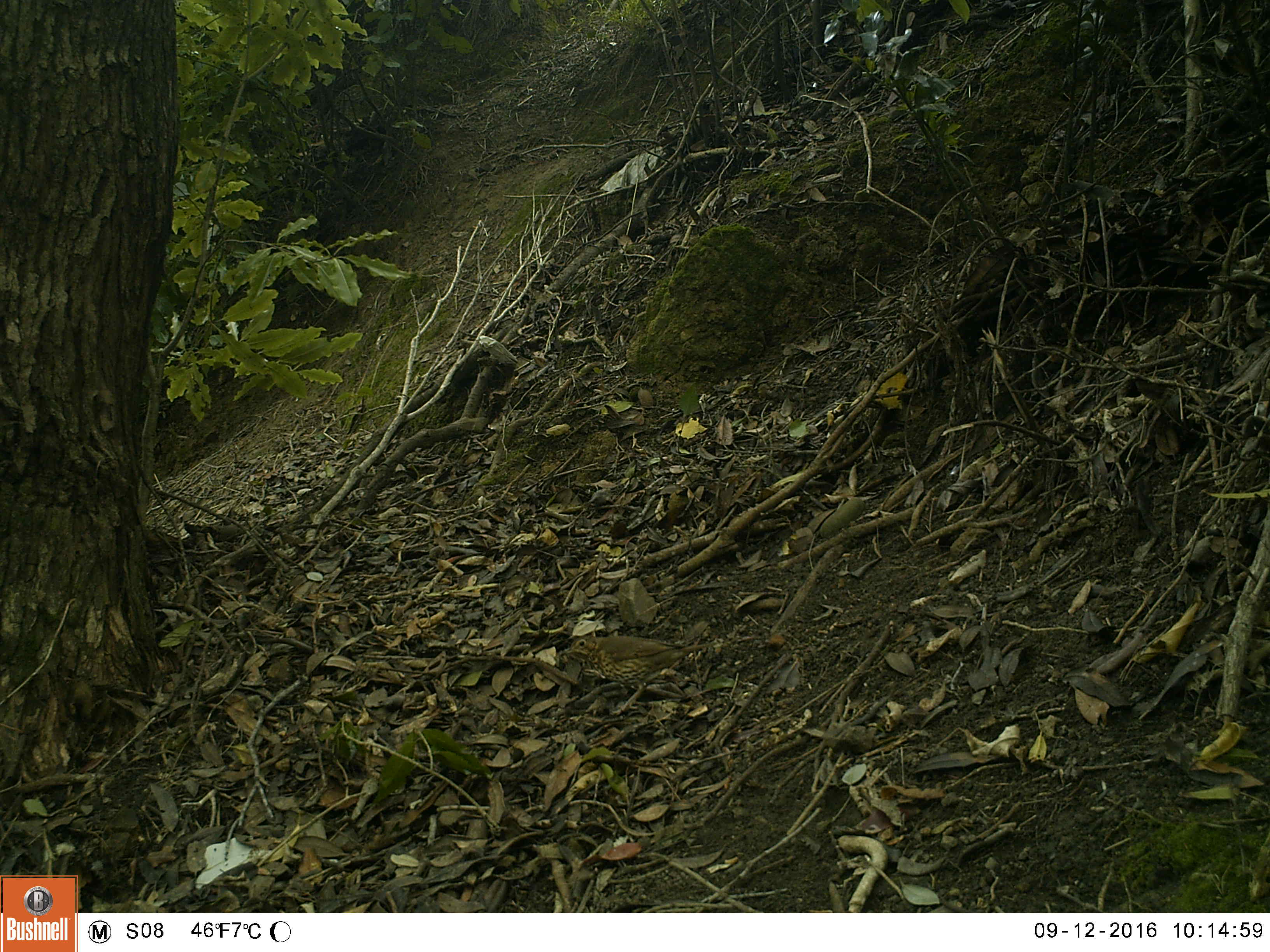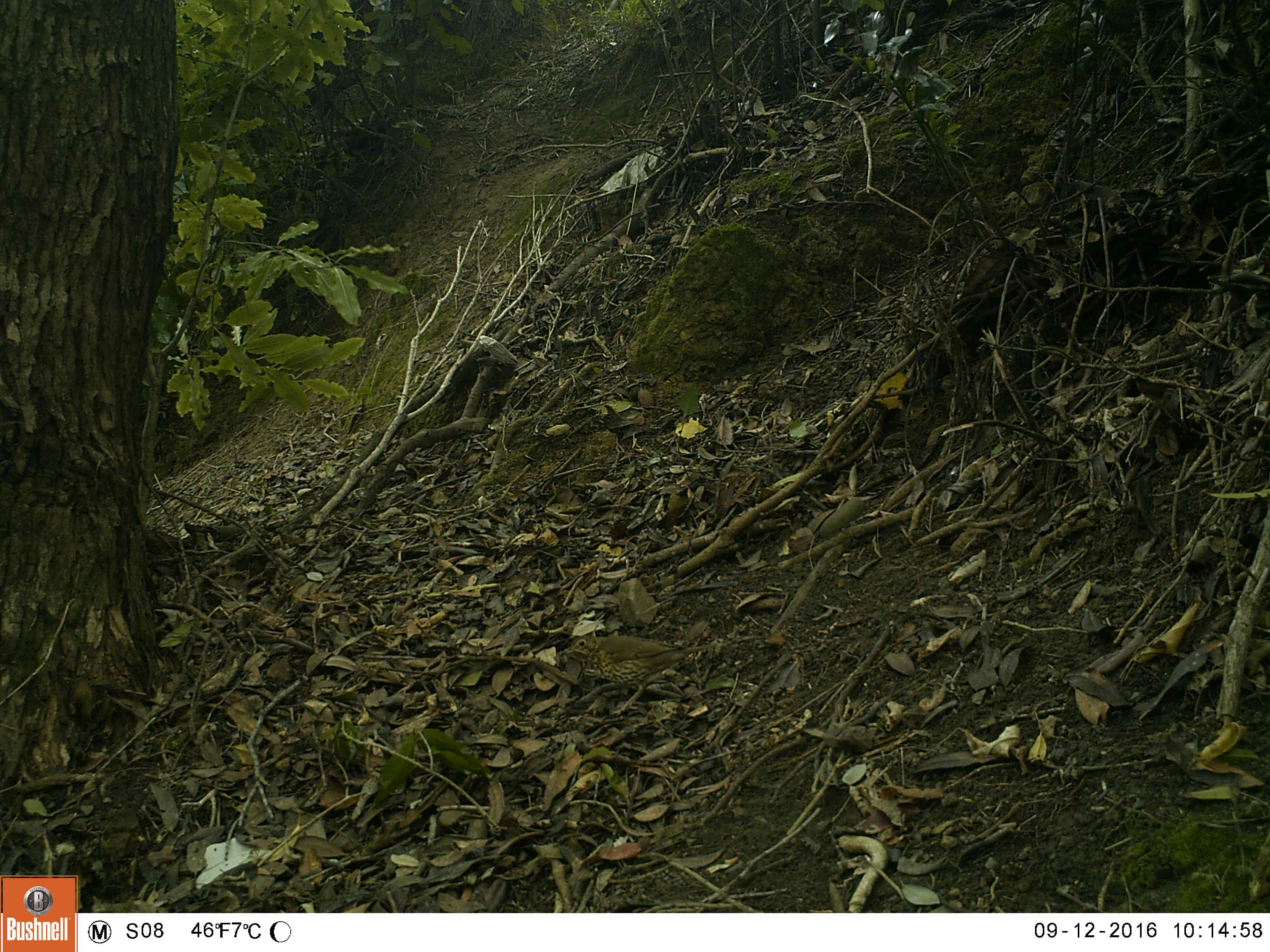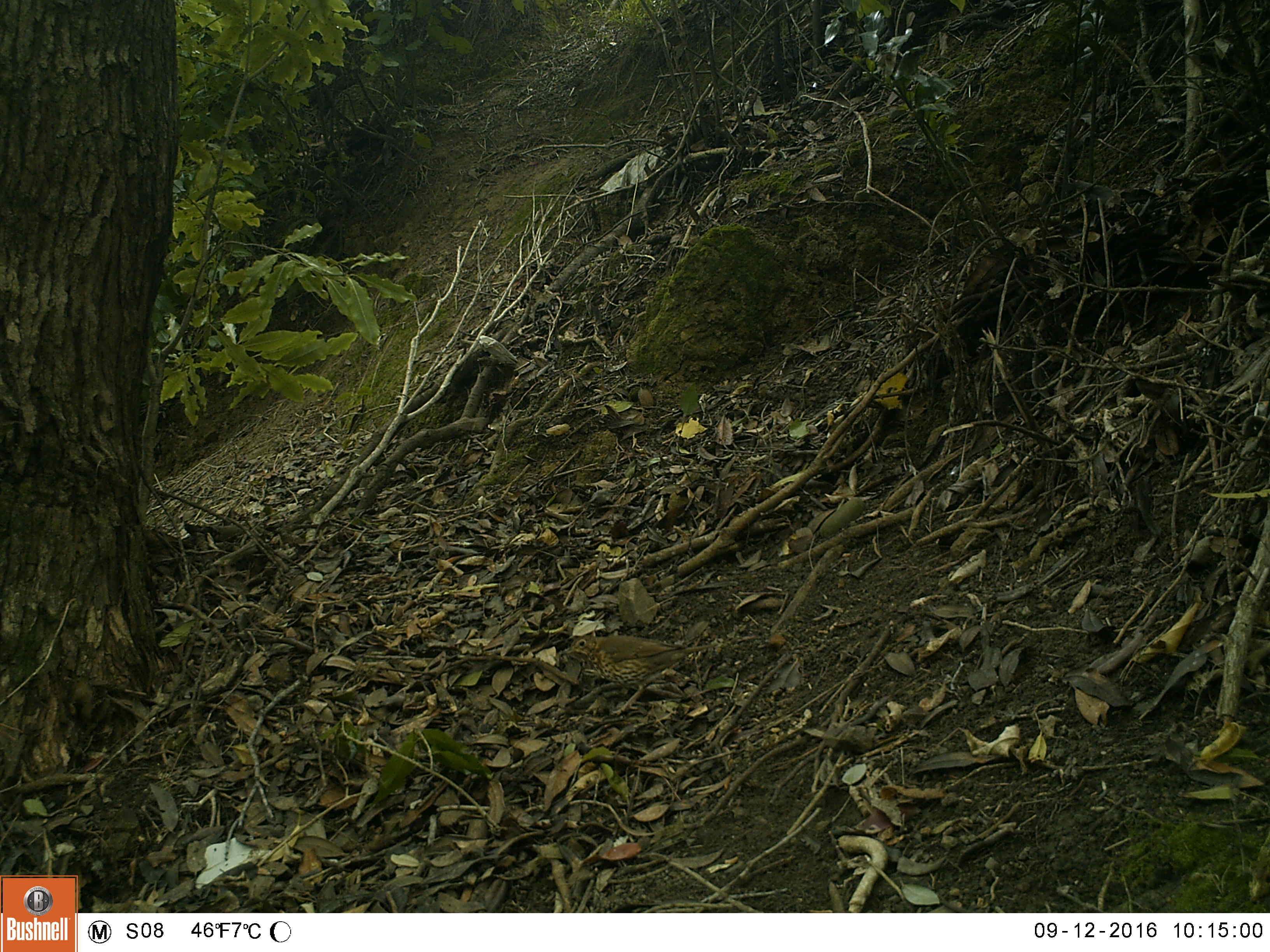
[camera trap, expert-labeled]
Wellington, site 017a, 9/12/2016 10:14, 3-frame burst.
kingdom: Animalia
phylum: Chordata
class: Aves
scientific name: Aves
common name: bird